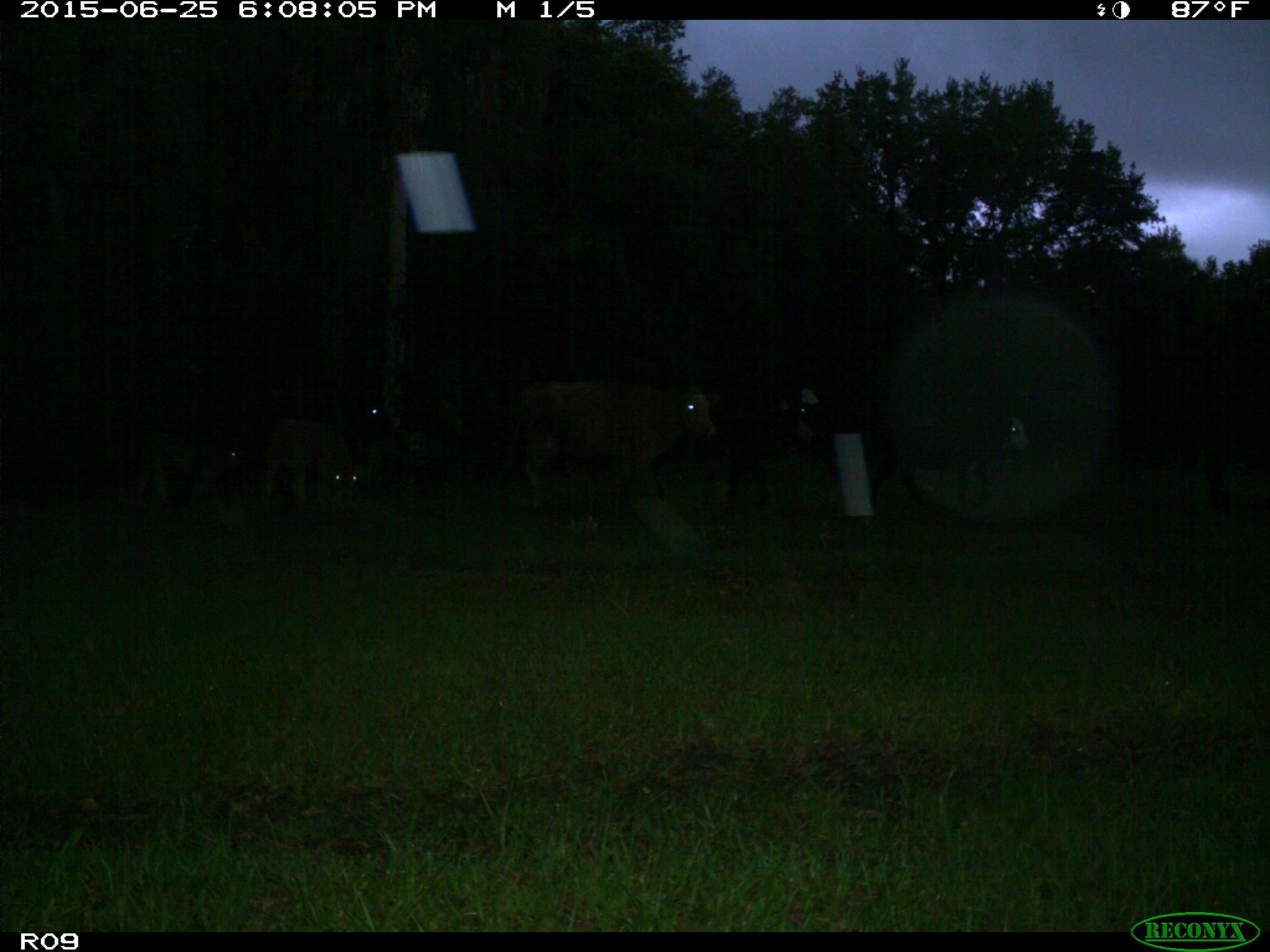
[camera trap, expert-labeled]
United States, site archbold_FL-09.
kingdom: Animalia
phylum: Chordata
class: Mammalia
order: Artiodactyla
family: Bovidae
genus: Bos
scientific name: Bos taurus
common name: domestic cow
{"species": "Bos taurus (domestic cow)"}